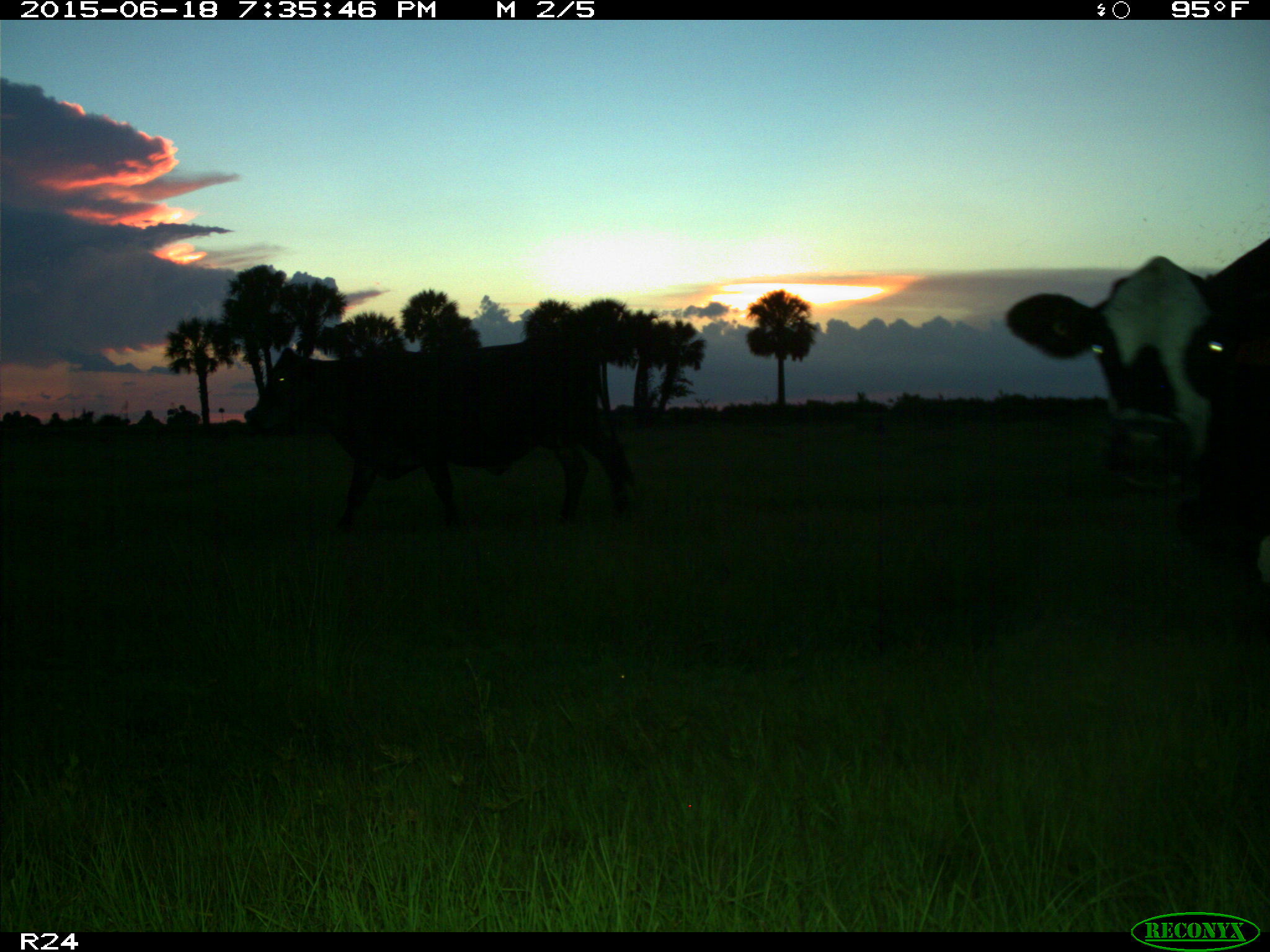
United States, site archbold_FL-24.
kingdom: Animalia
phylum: Chordata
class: Mammalia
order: Artiodactyla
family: Bovidae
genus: Bos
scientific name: Bos taurus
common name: domestic cow